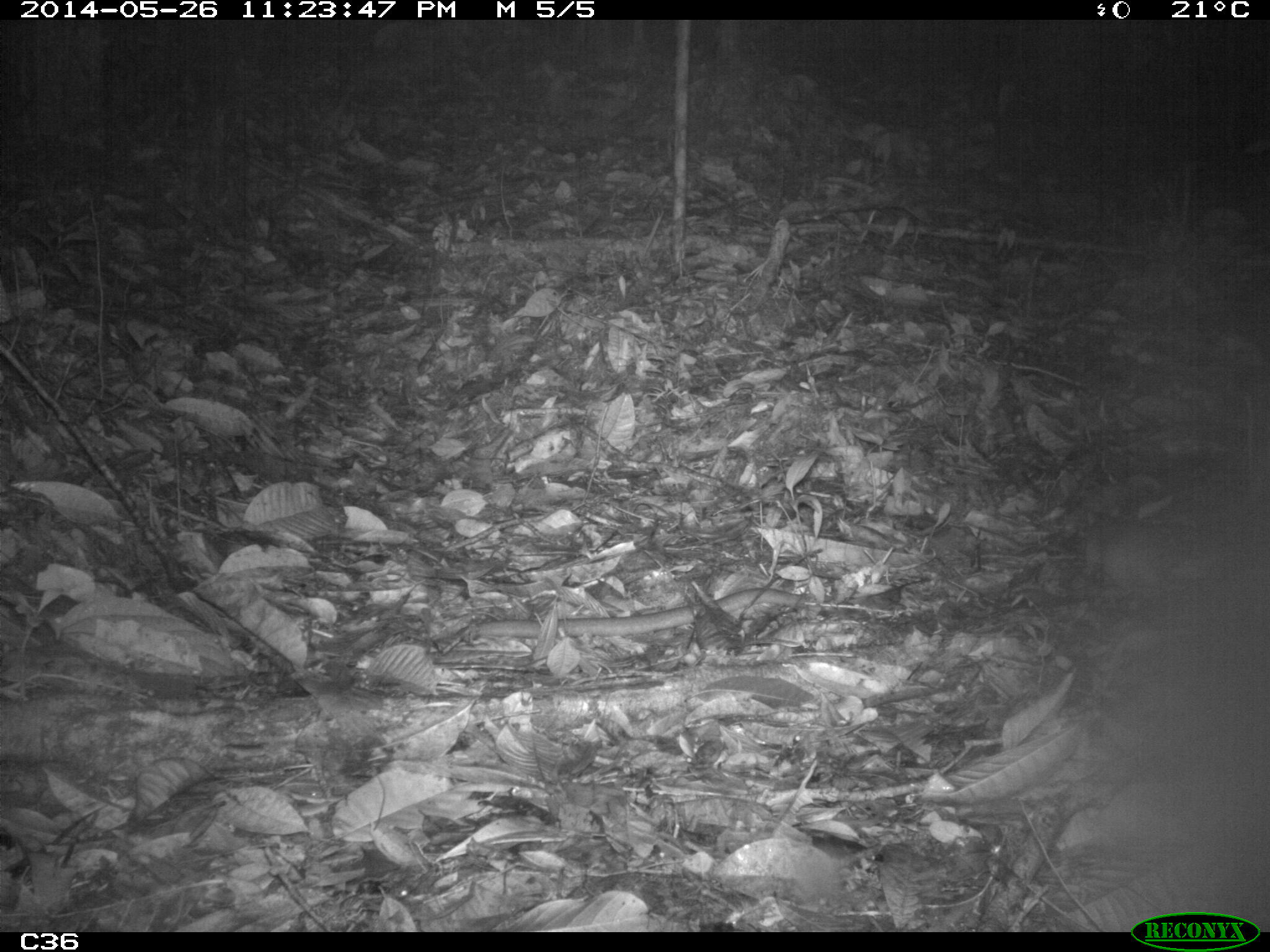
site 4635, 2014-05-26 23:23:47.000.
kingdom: Animalia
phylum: Chordata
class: Mammalia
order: Rodentia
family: Muridae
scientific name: Muridae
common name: mice, rats, and gerbils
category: unknown mouse or rat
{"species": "unknown mouse or rat (mice, rats, and gerbils) (Muridae)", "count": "2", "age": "adult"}